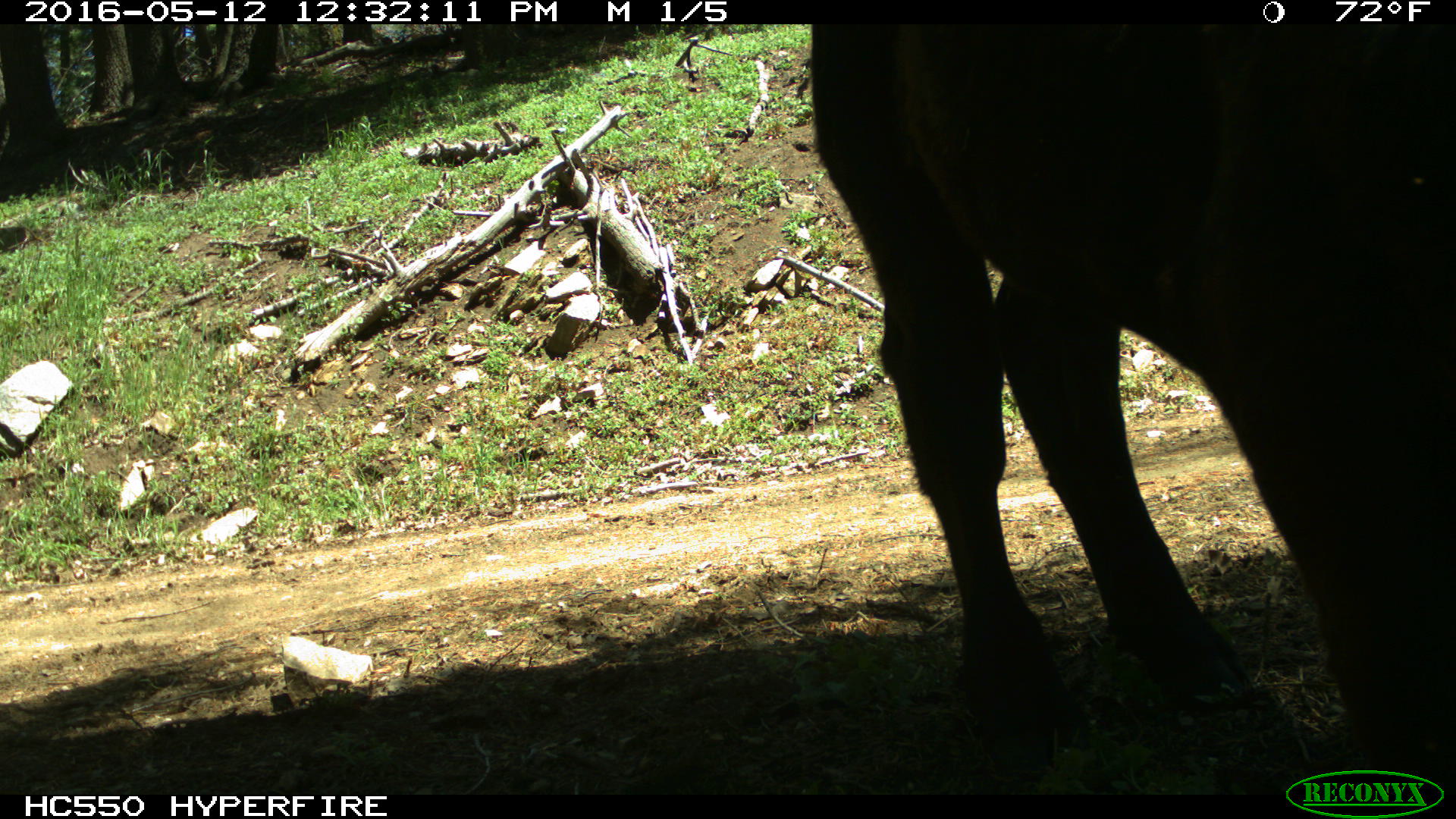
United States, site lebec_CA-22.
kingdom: Animalia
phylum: Chordata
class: Mammalia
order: Artiodactyla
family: Bovidae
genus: Bos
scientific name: Bos taurus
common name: domestic cow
Bos taurus (domestic cow).